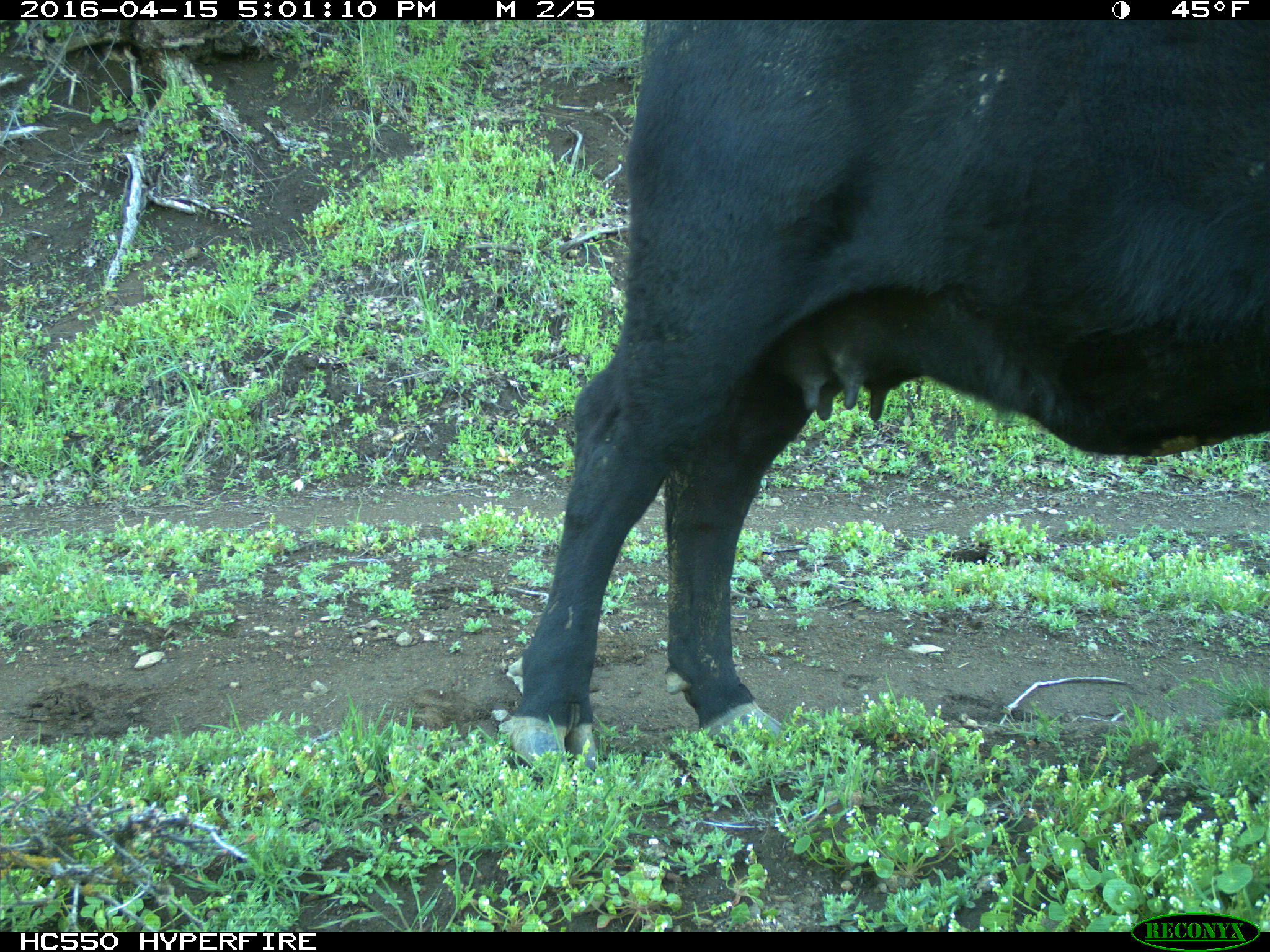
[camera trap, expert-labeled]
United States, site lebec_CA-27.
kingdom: Animalia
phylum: Chordata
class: Mammalia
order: Artiodactyla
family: Bovidae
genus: Bos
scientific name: Bos taurus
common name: domestic cow